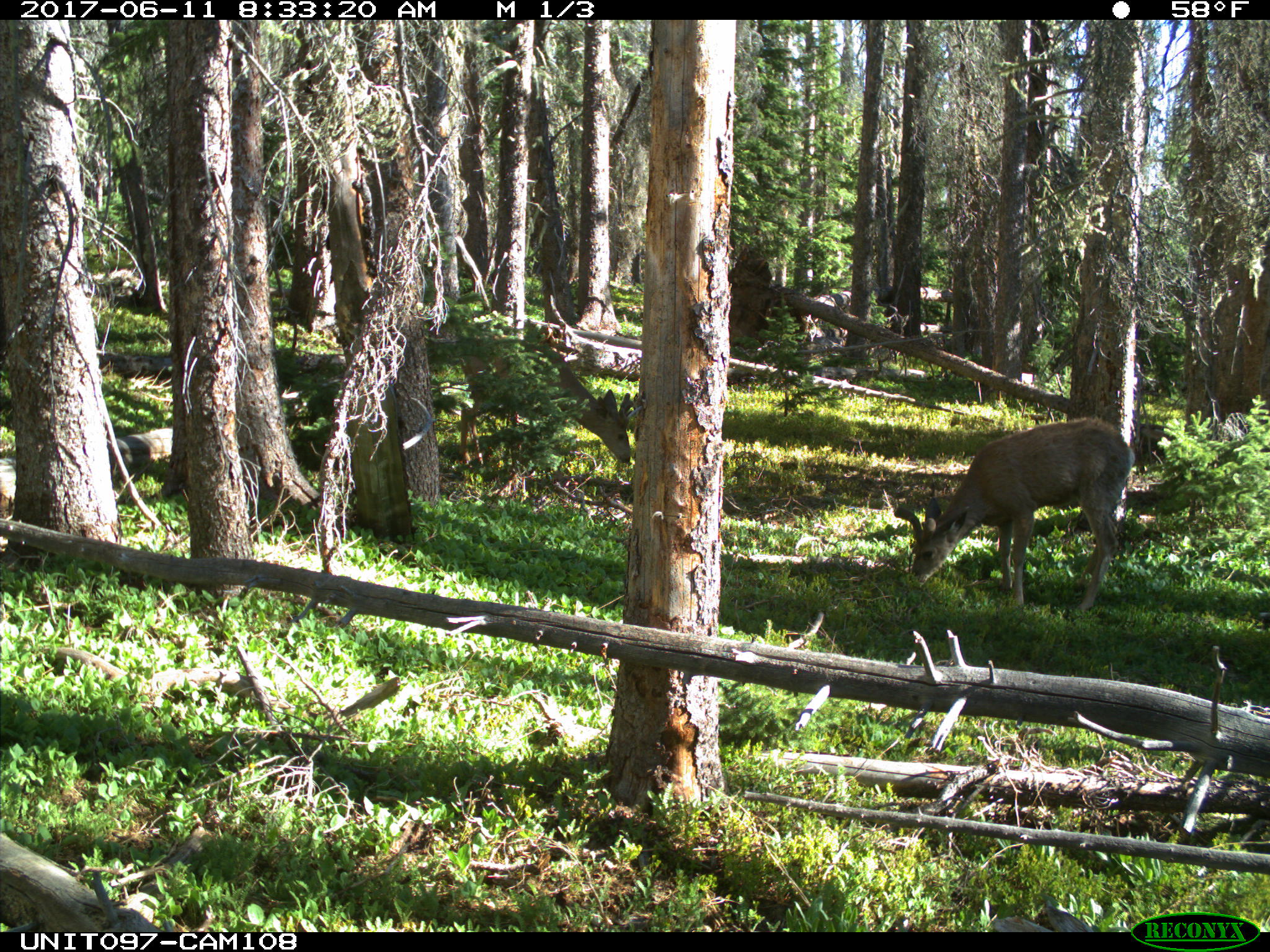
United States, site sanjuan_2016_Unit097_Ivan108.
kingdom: Animalia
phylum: Chordata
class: Mammalia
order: Artiodactyla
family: Cervidae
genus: Odocoileus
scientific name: Odocoileus hemionus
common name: mule deer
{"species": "Odocoileus hemionus (mule deer)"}